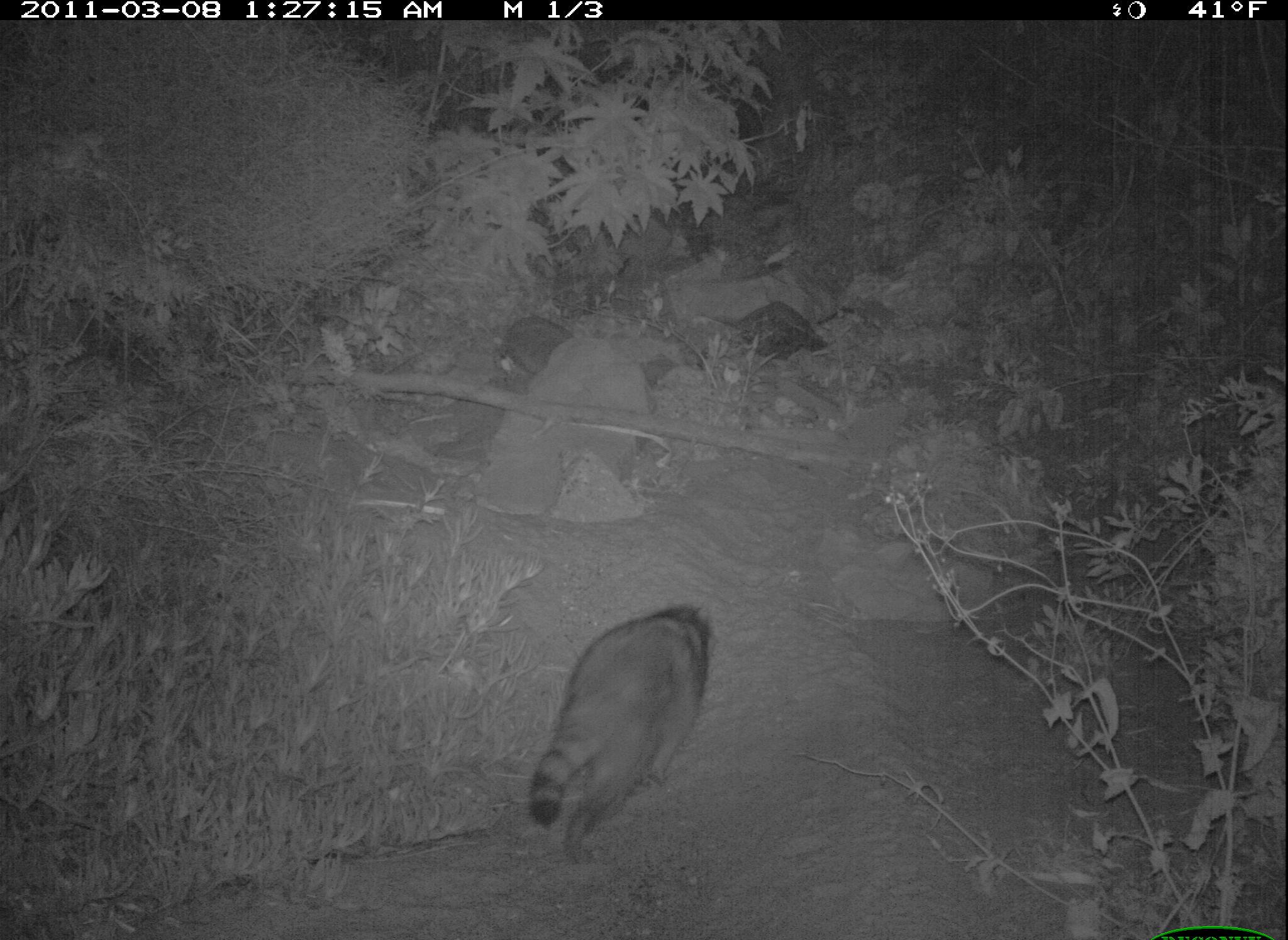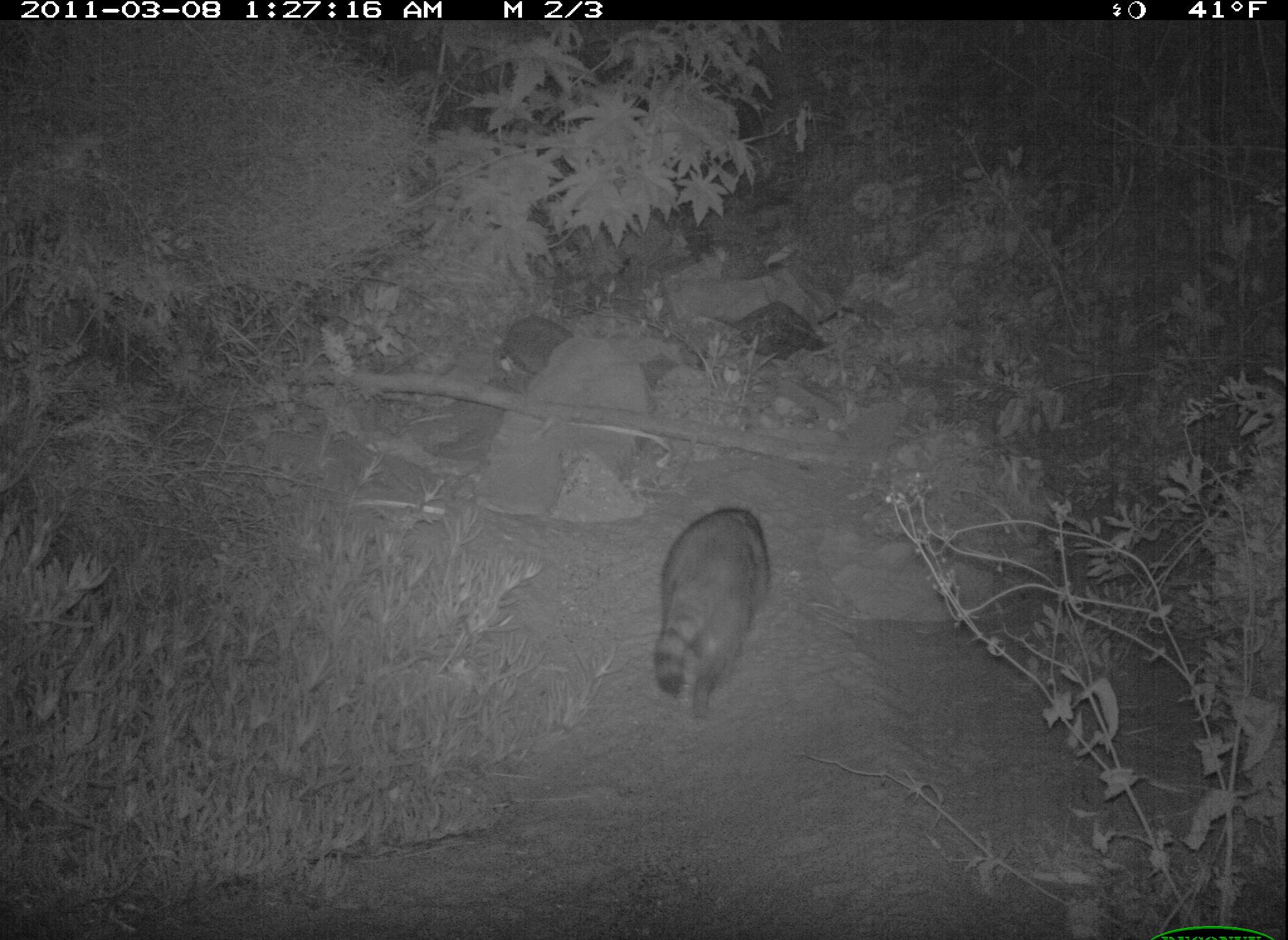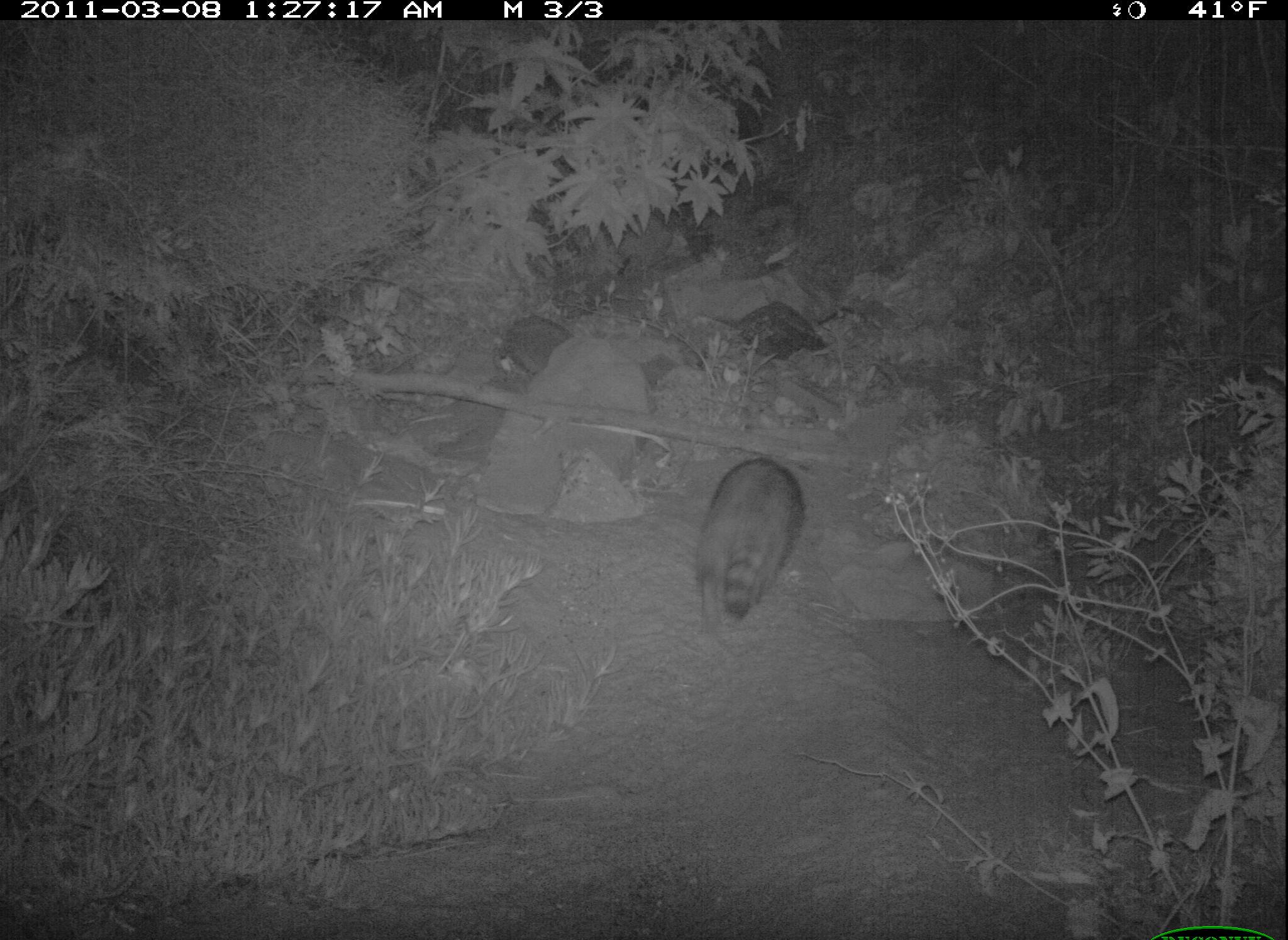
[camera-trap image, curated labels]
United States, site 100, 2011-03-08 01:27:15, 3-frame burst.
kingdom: Animalia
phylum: Chordata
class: Mammalia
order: Carnivora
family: Procyonidae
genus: Procyon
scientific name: Procyon lotor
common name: raccoon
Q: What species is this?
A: Raccoon (Procyon lotor).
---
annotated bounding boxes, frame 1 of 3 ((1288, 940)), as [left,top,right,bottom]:
raccoon: [526,599,723,867]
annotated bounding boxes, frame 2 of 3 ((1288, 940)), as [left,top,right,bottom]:
raccoon: [649,496,782,722]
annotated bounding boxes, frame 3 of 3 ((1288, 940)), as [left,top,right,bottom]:
raccoon: [688,457,812,634]